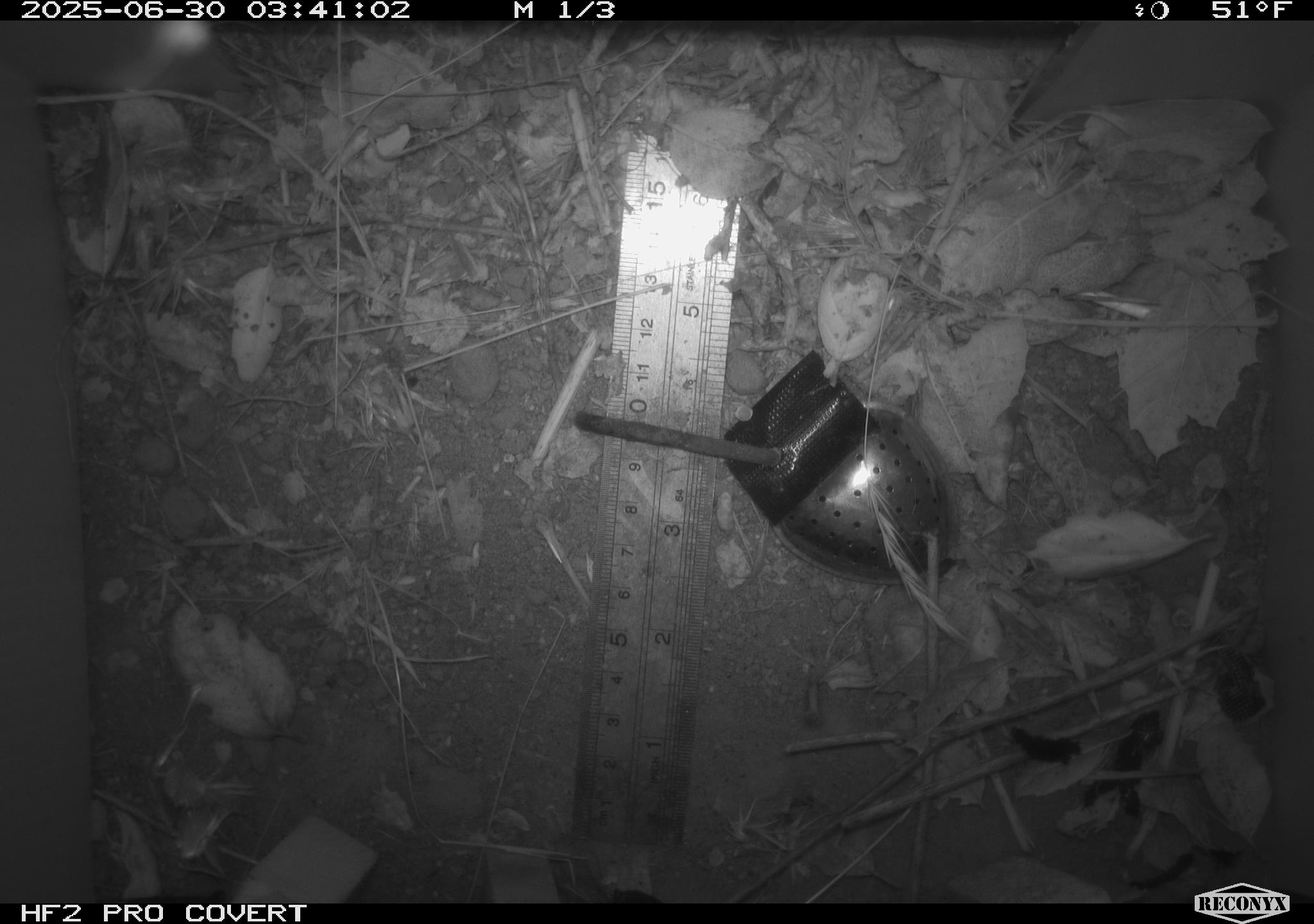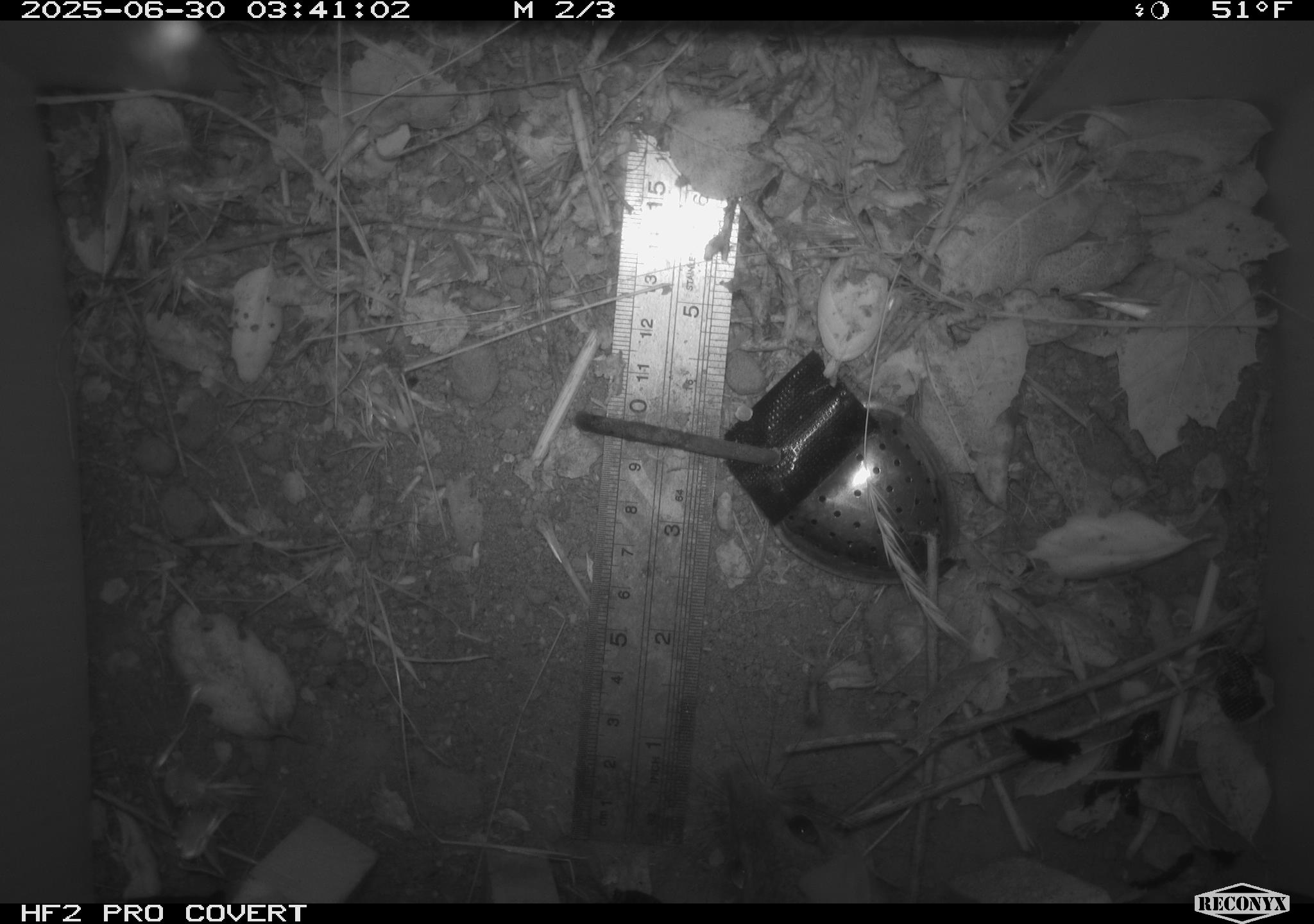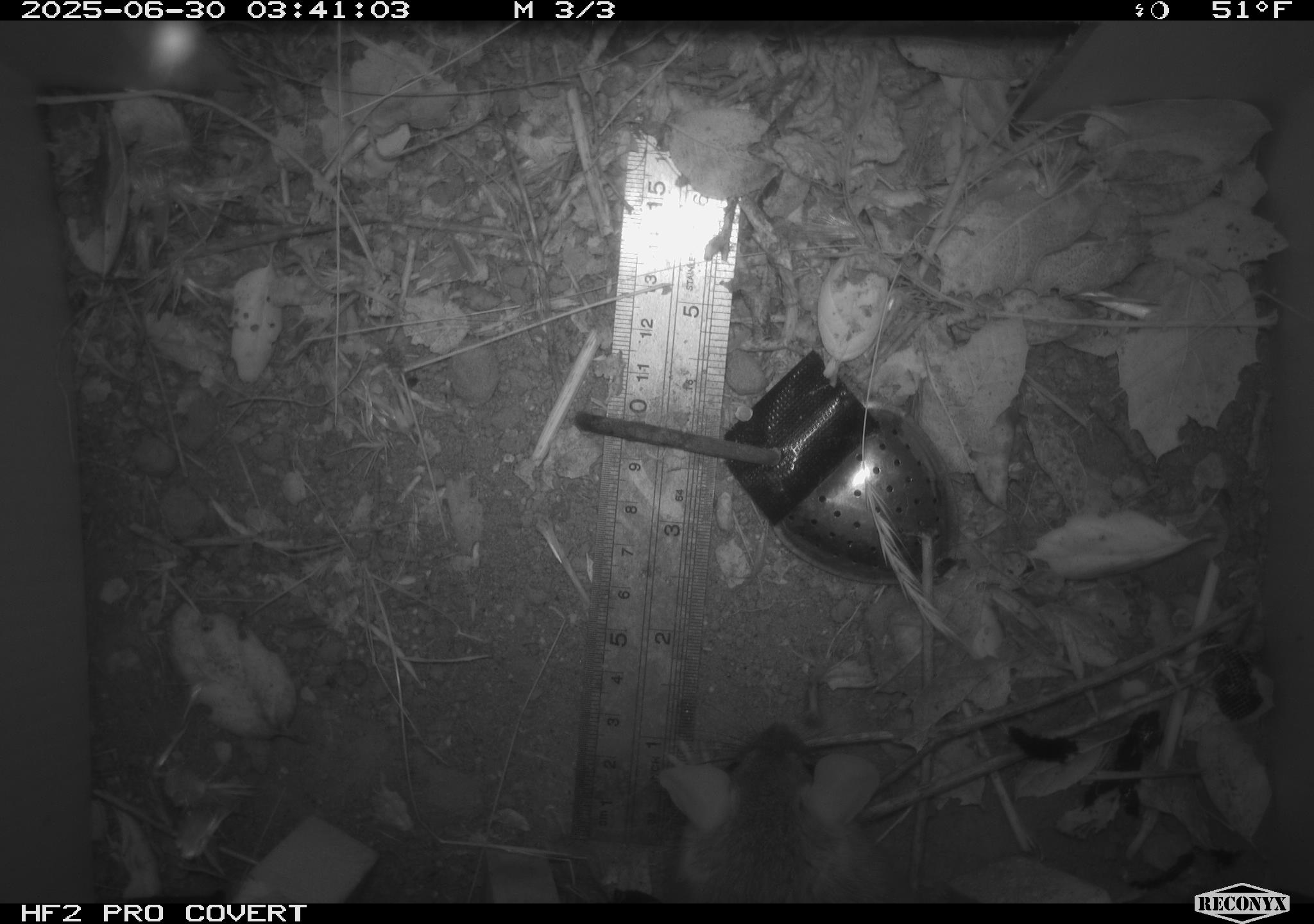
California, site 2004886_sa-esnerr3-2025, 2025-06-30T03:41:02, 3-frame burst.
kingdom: Animalia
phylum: Chordata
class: Mammalia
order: Rodentia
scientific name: Rodentia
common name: rodent